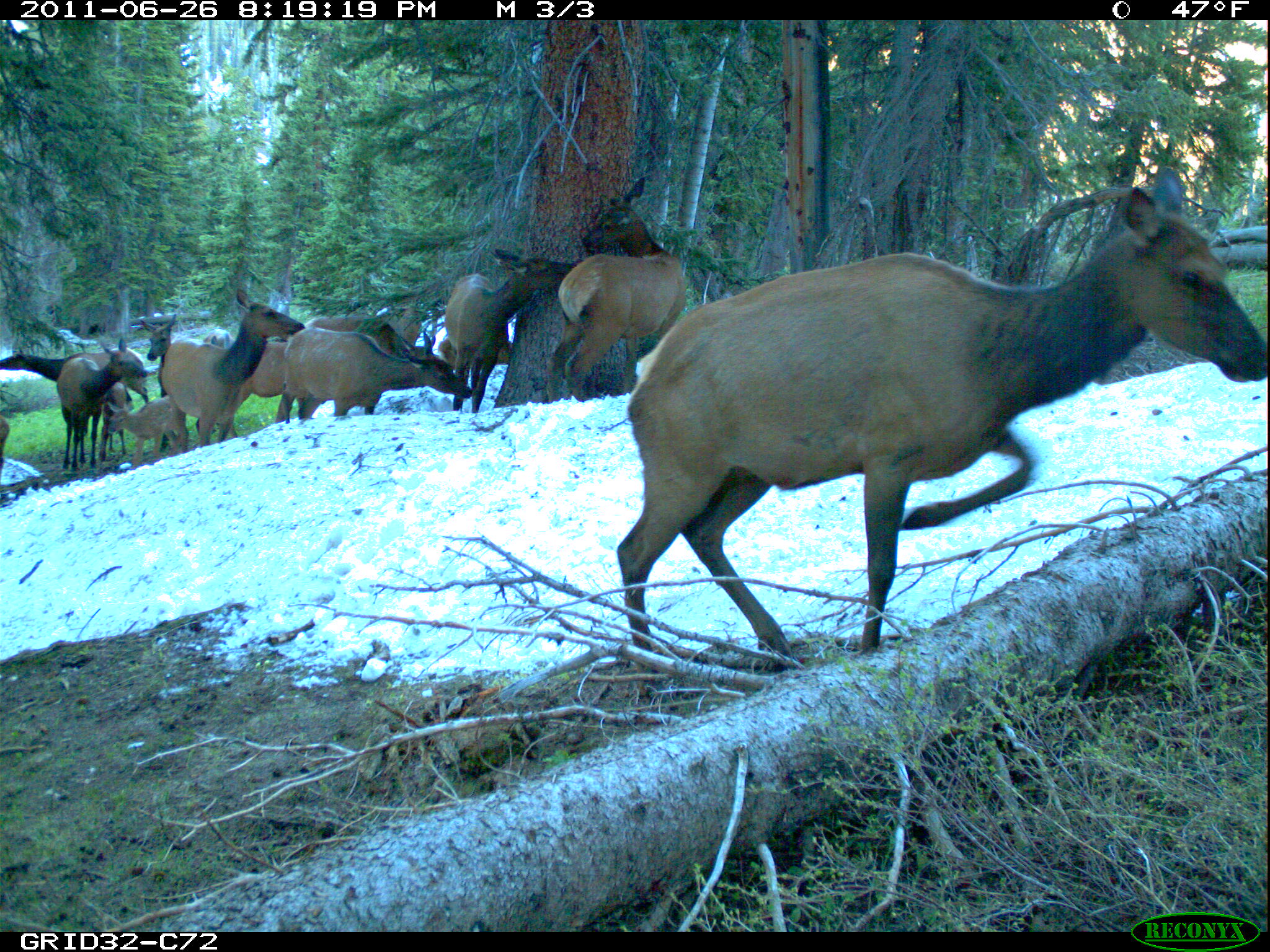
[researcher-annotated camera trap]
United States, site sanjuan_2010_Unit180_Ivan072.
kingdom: Animalia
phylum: Chordata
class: Mammalia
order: Artiodactyla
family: Cervidae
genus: Cervus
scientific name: Cervus elaphus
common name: red deer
Cervus elaphus (red deer).